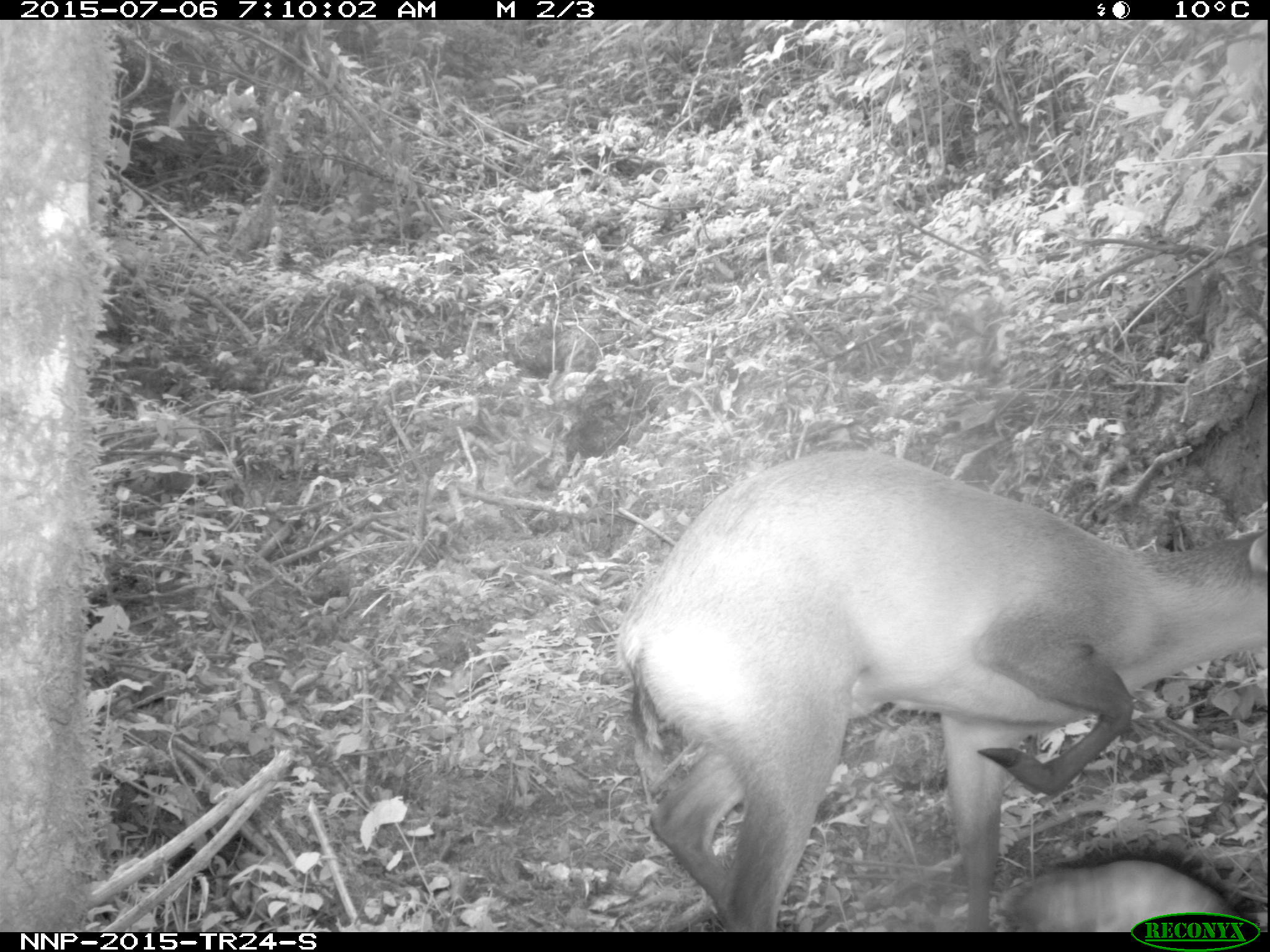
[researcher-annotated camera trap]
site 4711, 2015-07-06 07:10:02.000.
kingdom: Animalia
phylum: Chordata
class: Mammalia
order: Artiodactyla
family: Bovidae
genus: Cephalophus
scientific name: Cephalophus nigrifrons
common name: black-fronted duiker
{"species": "Cephalophus nigrifrons (black-fronted duiker)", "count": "1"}